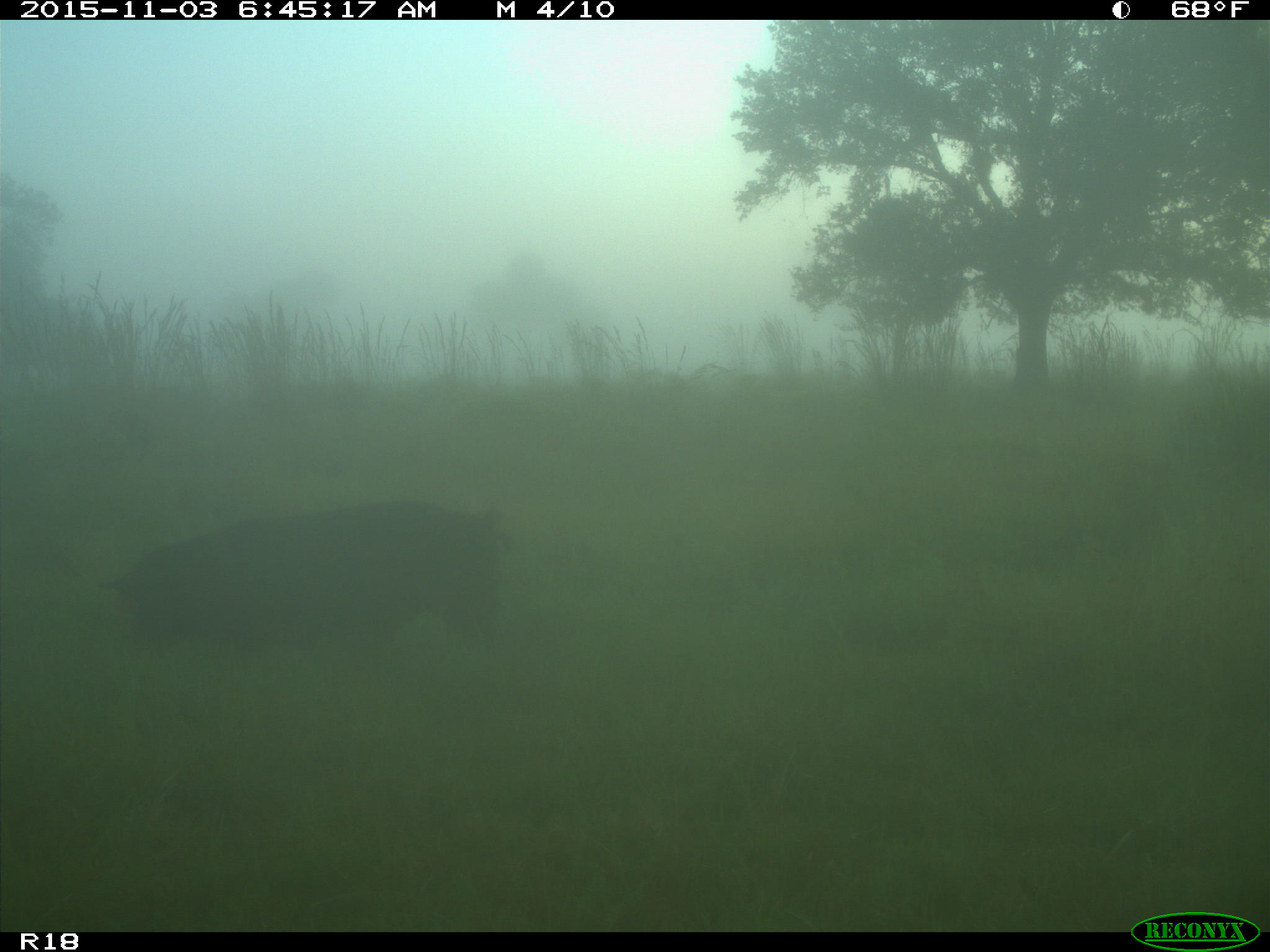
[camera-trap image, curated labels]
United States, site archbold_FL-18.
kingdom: Animalia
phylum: Chordata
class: Mammalia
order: Artiodactyla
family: Suidae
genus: Sus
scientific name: Sus scrofa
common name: wild boar